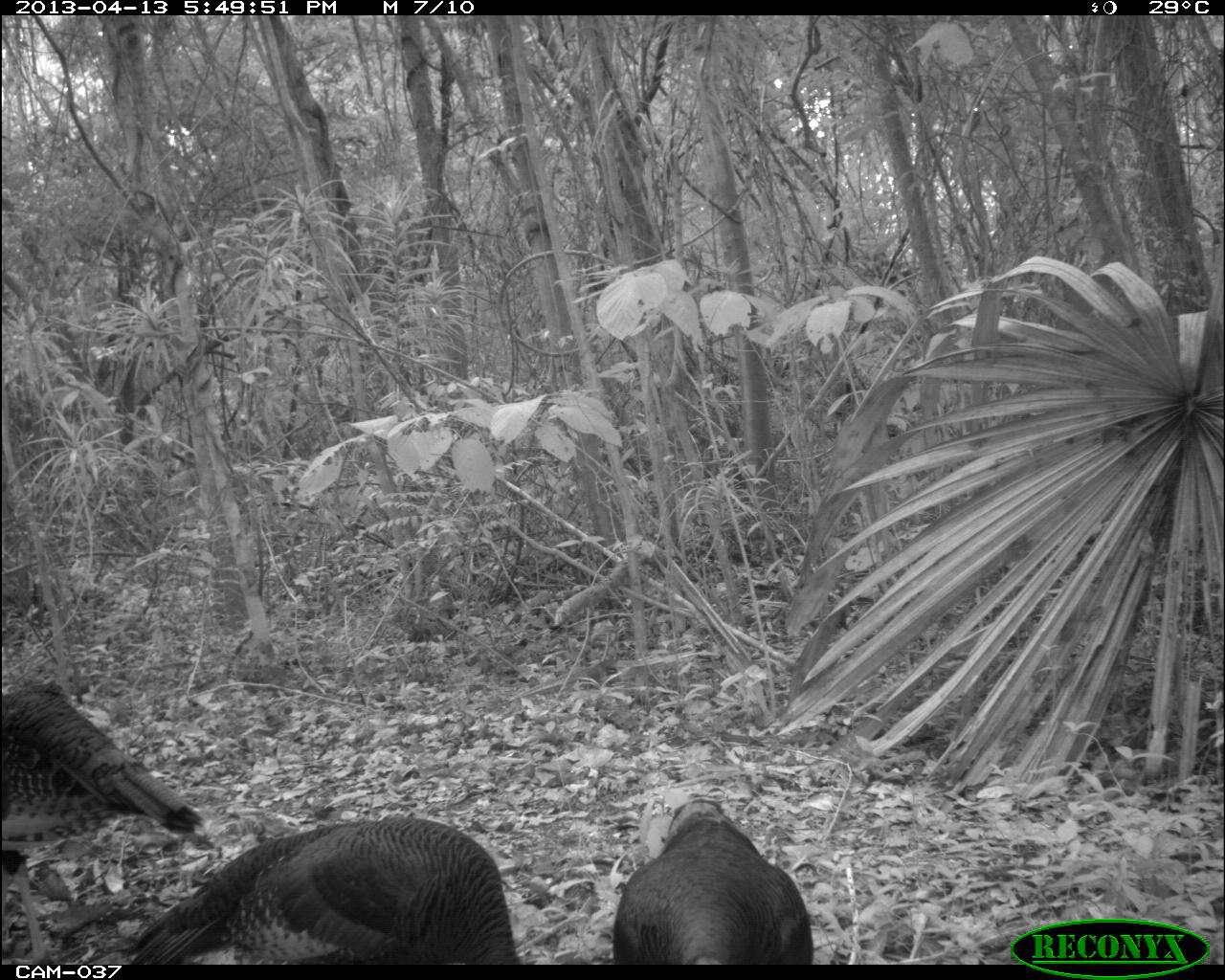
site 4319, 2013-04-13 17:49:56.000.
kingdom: Animalia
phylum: Chordata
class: Aves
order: Galliformes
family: Phasianidae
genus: Meleagris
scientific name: Meleagris ocellata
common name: ocellated turkey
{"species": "Meleagris ocellata (ocellated turkey)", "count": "3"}